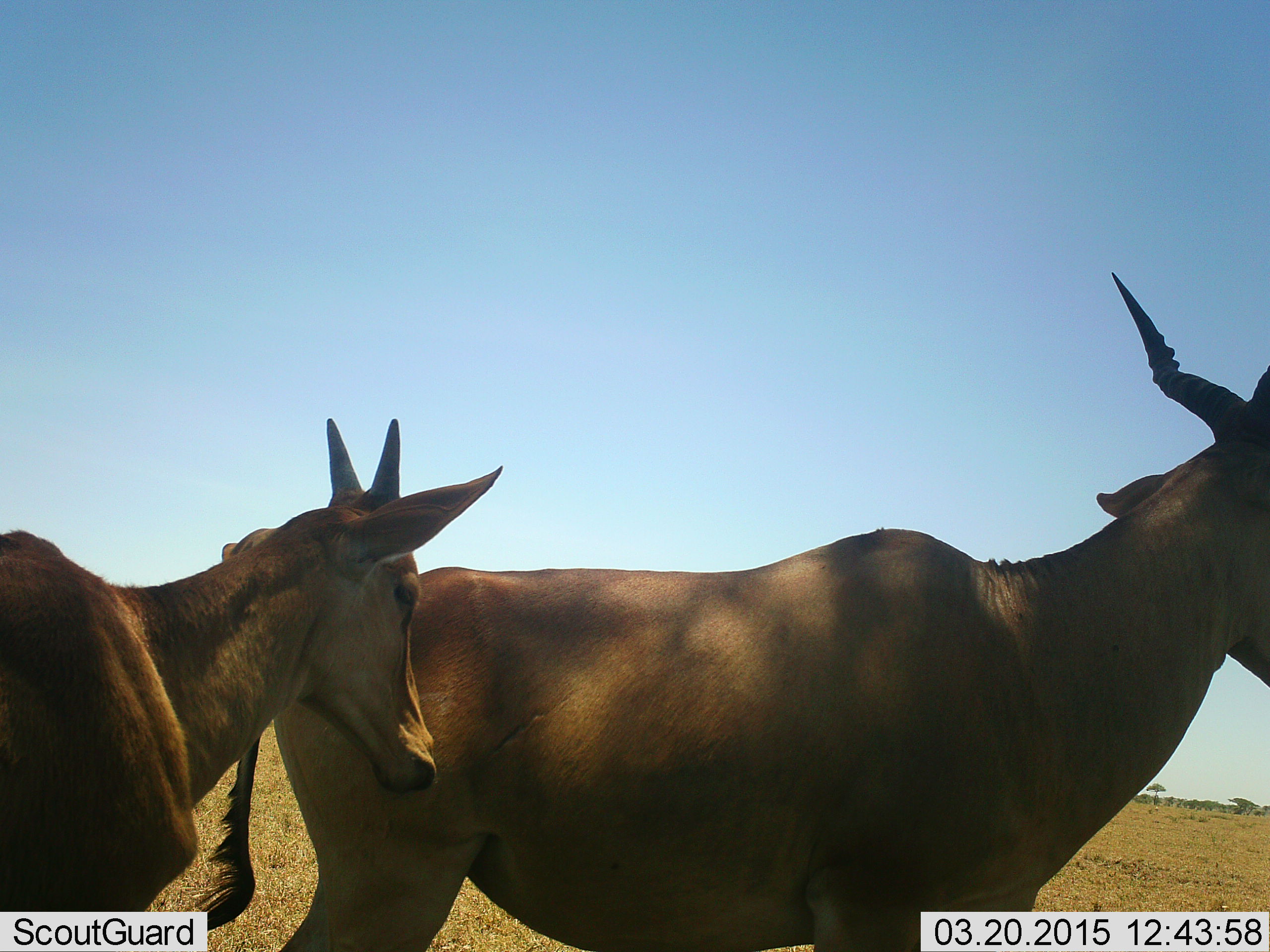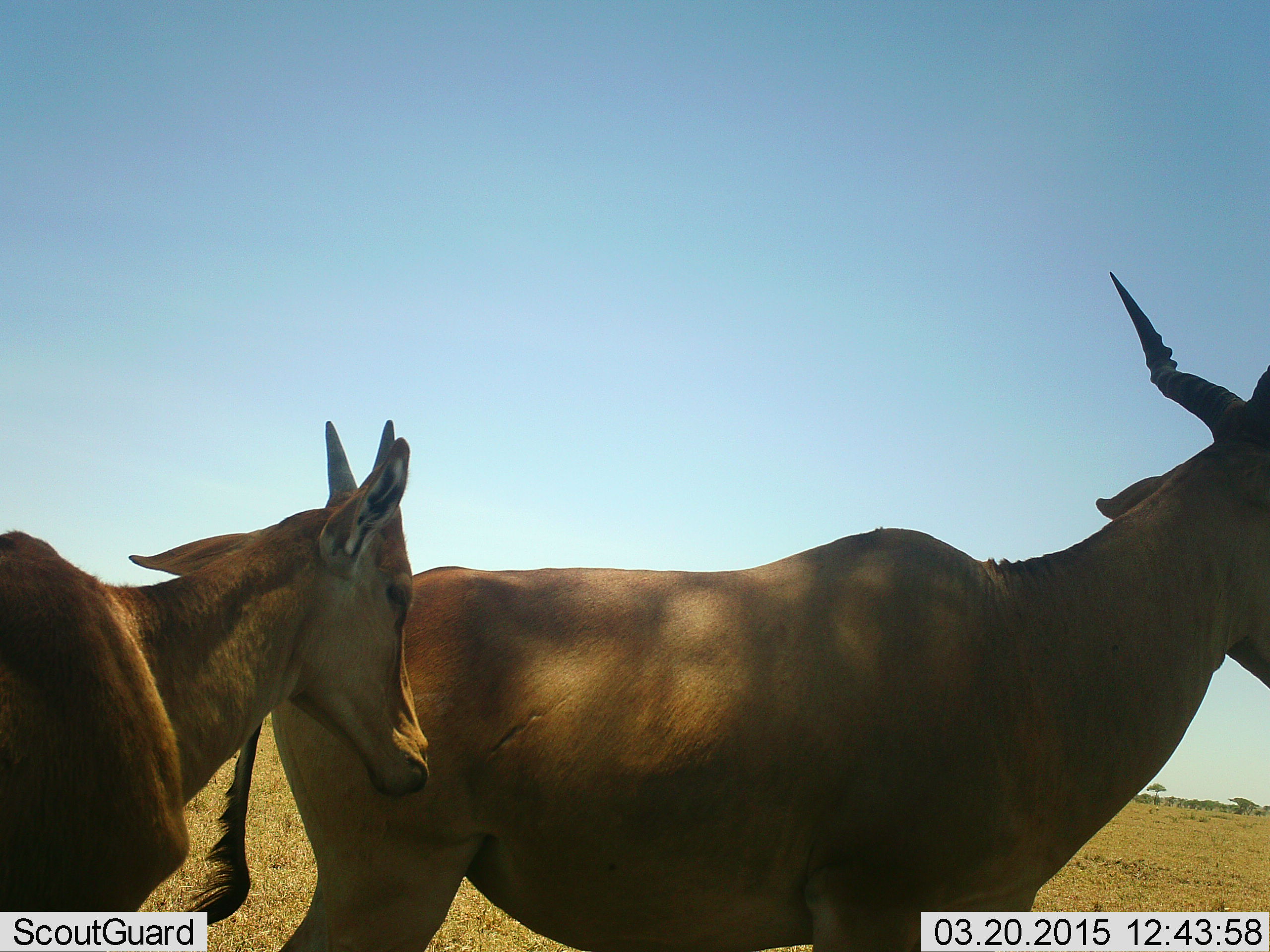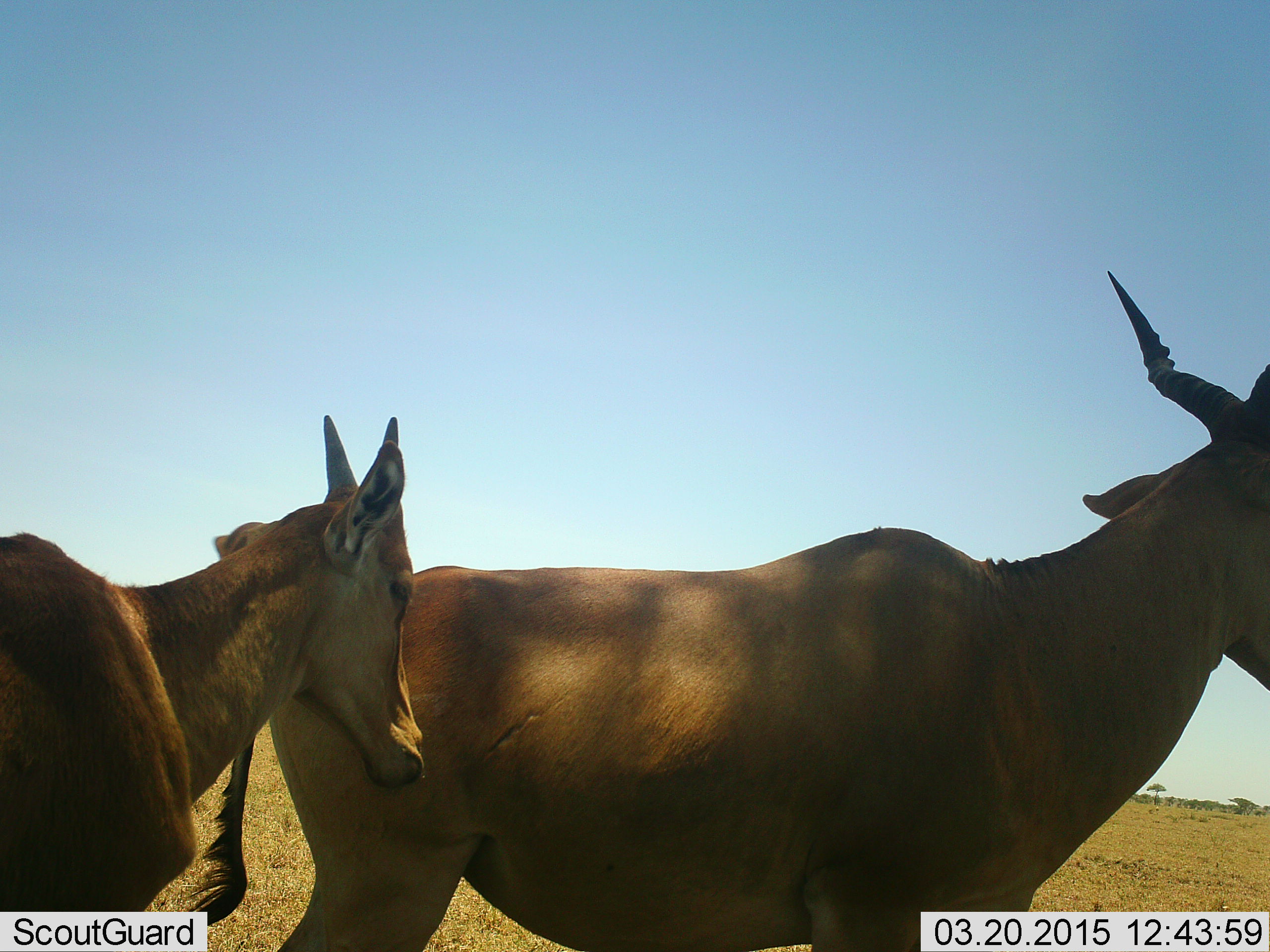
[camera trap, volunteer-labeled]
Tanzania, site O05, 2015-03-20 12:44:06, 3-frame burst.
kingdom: Animalia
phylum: Chordata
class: Mammalia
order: Artiodactyla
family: Bovidae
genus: Alcelaphus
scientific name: Alcelaphus buselaphus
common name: hartebeest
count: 2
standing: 100%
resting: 0%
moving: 0%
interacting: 0%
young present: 60%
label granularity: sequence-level